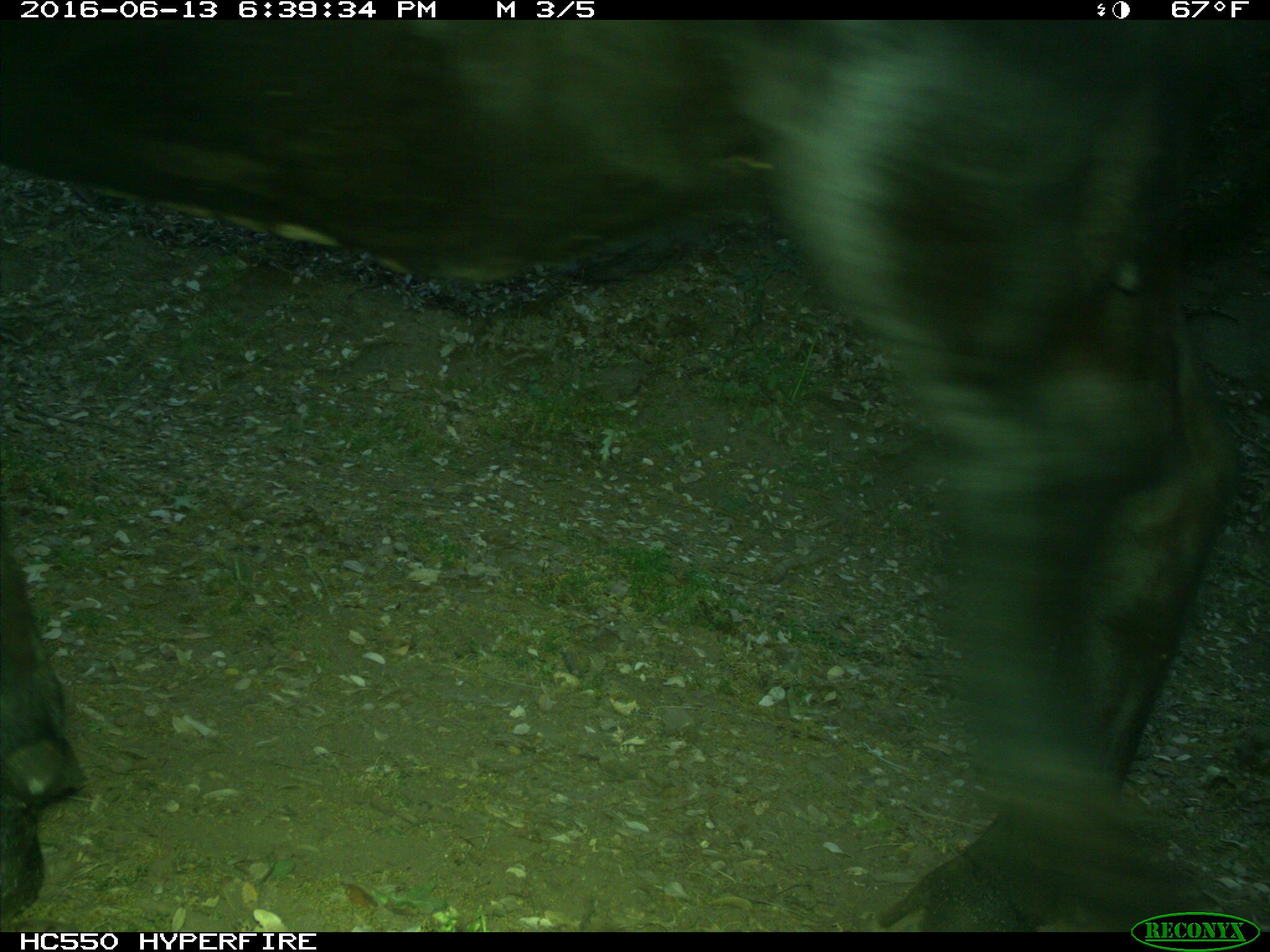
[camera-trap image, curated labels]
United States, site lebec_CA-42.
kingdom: Animalia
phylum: Chordata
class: Mammalia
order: Artiodactyla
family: Bovidae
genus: Bos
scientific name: Bos taurus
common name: domestic cow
Bos taurus (domestic cow).